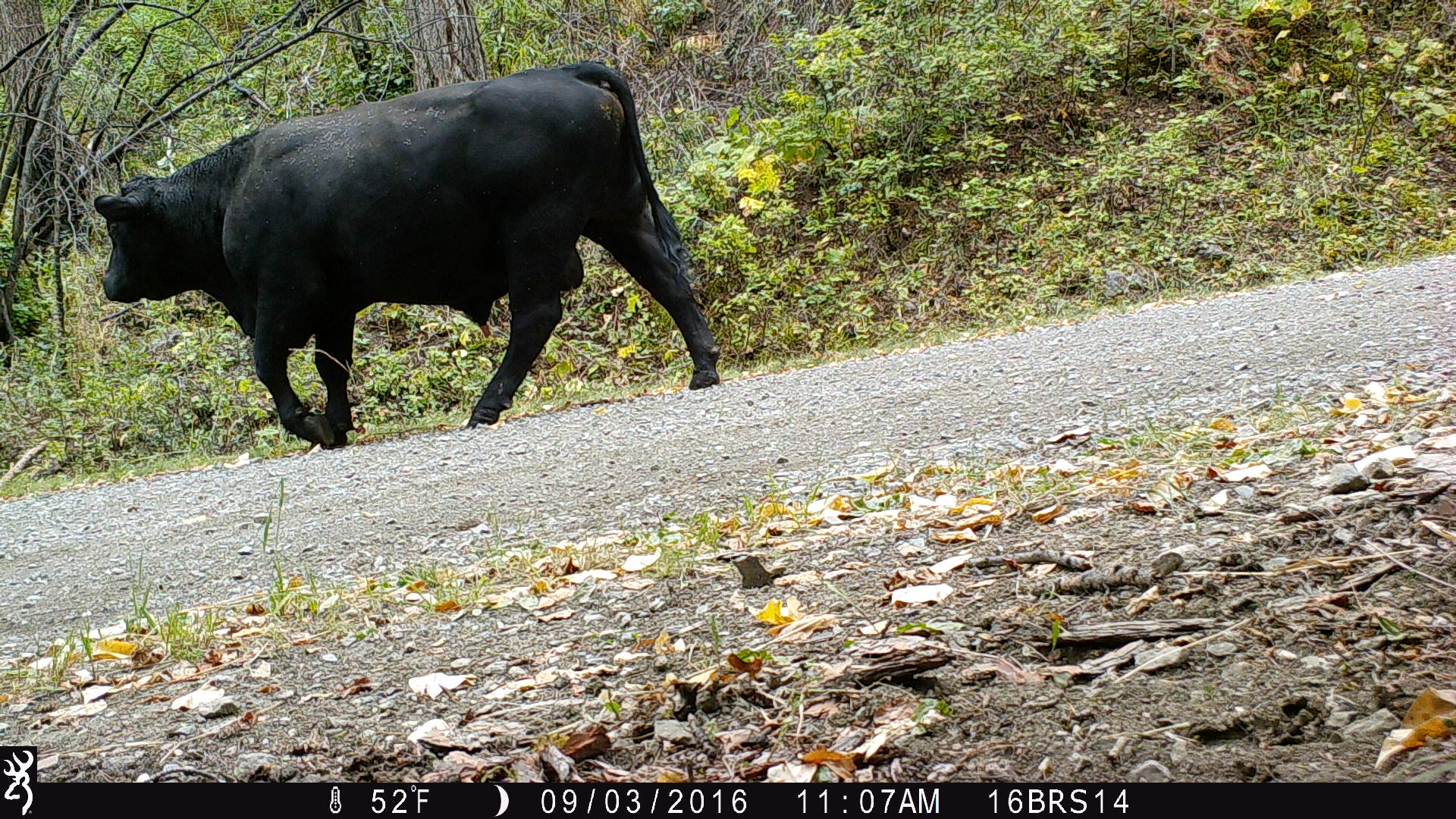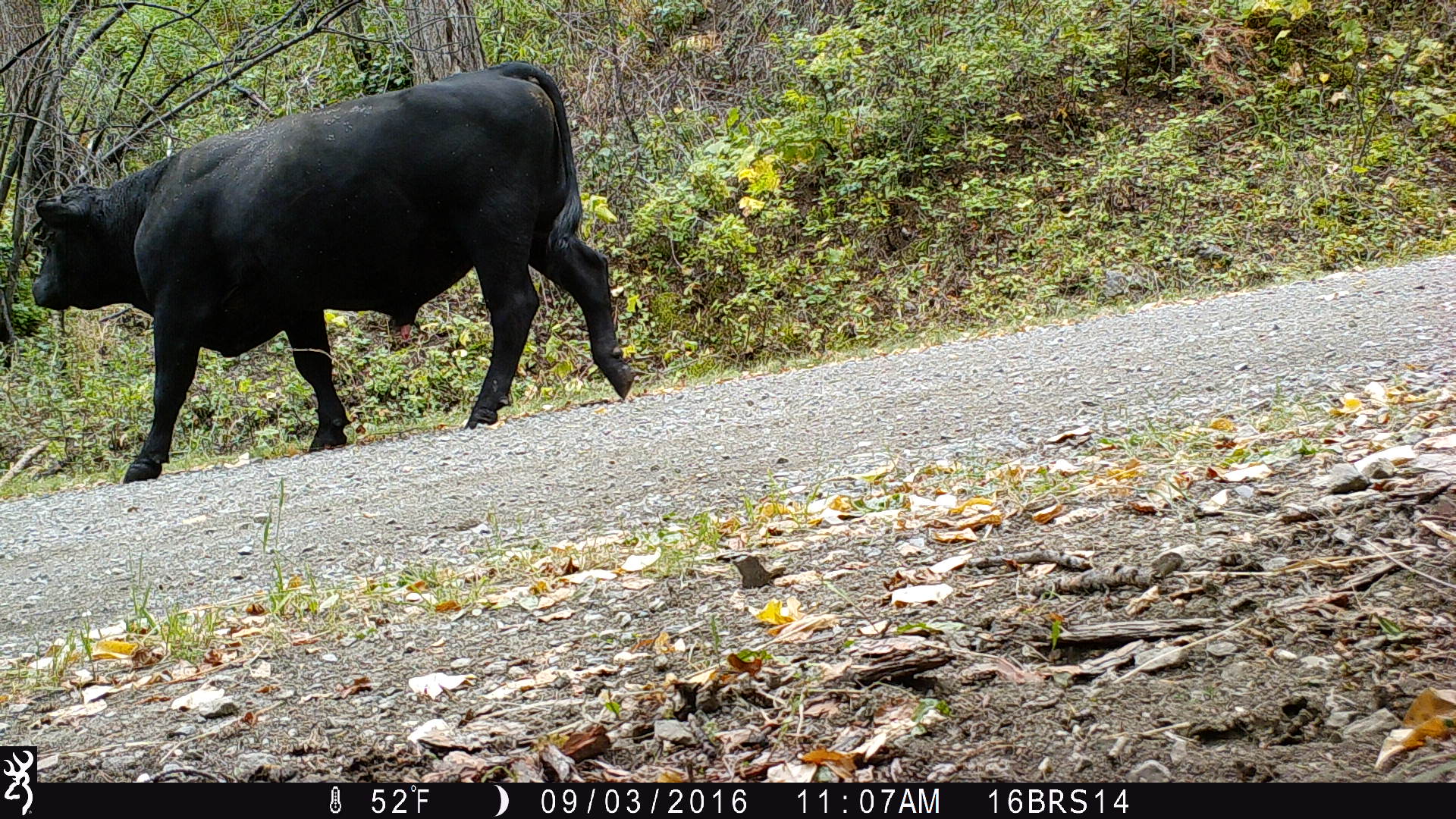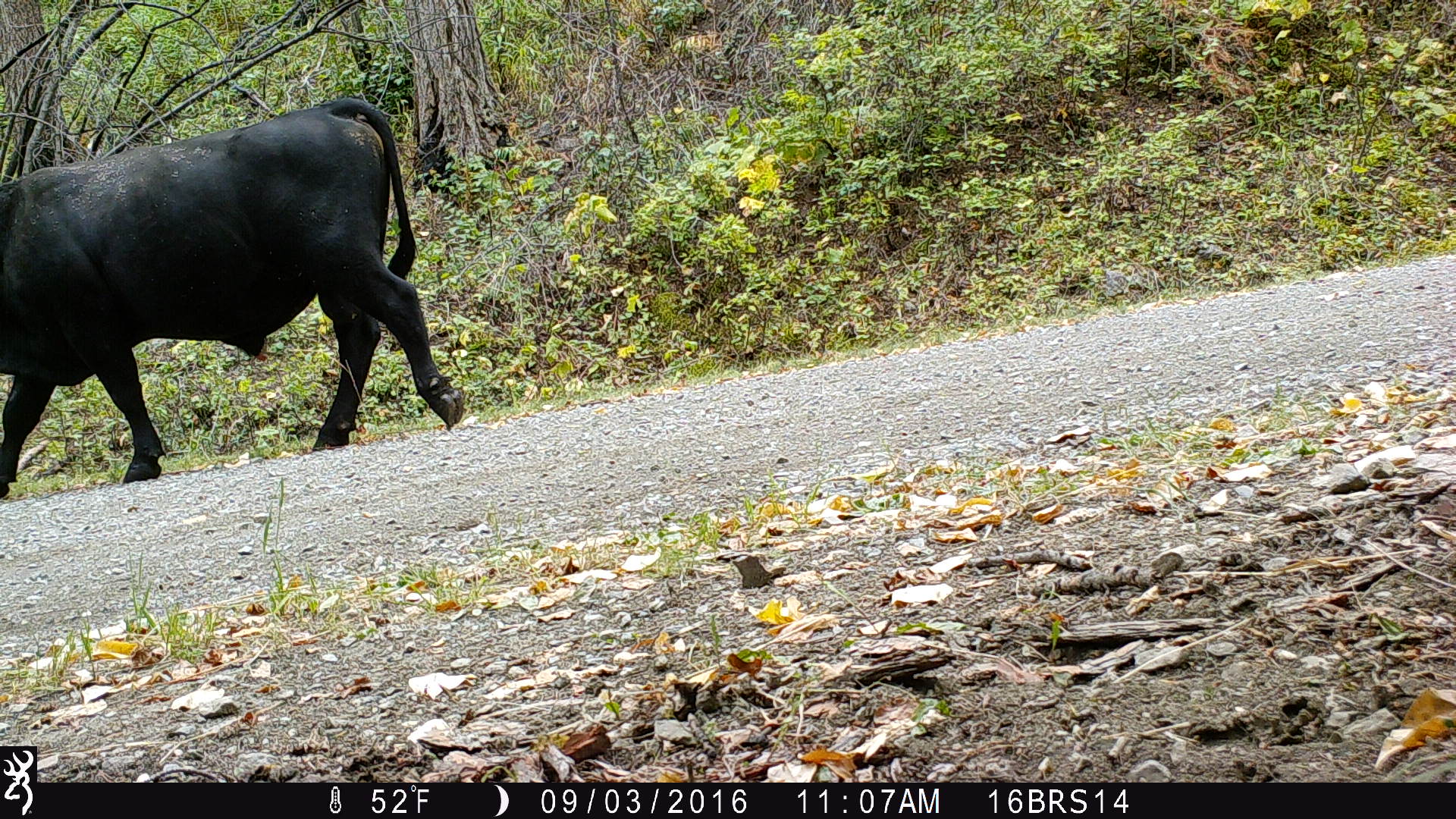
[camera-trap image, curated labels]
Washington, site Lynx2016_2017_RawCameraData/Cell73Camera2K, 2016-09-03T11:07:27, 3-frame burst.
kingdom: Animalia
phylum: Chordata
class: Mammalia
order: Artiodactyla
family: Bovidae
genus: Bos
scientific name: Bos taurus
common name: domestic cattle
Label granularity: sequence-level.